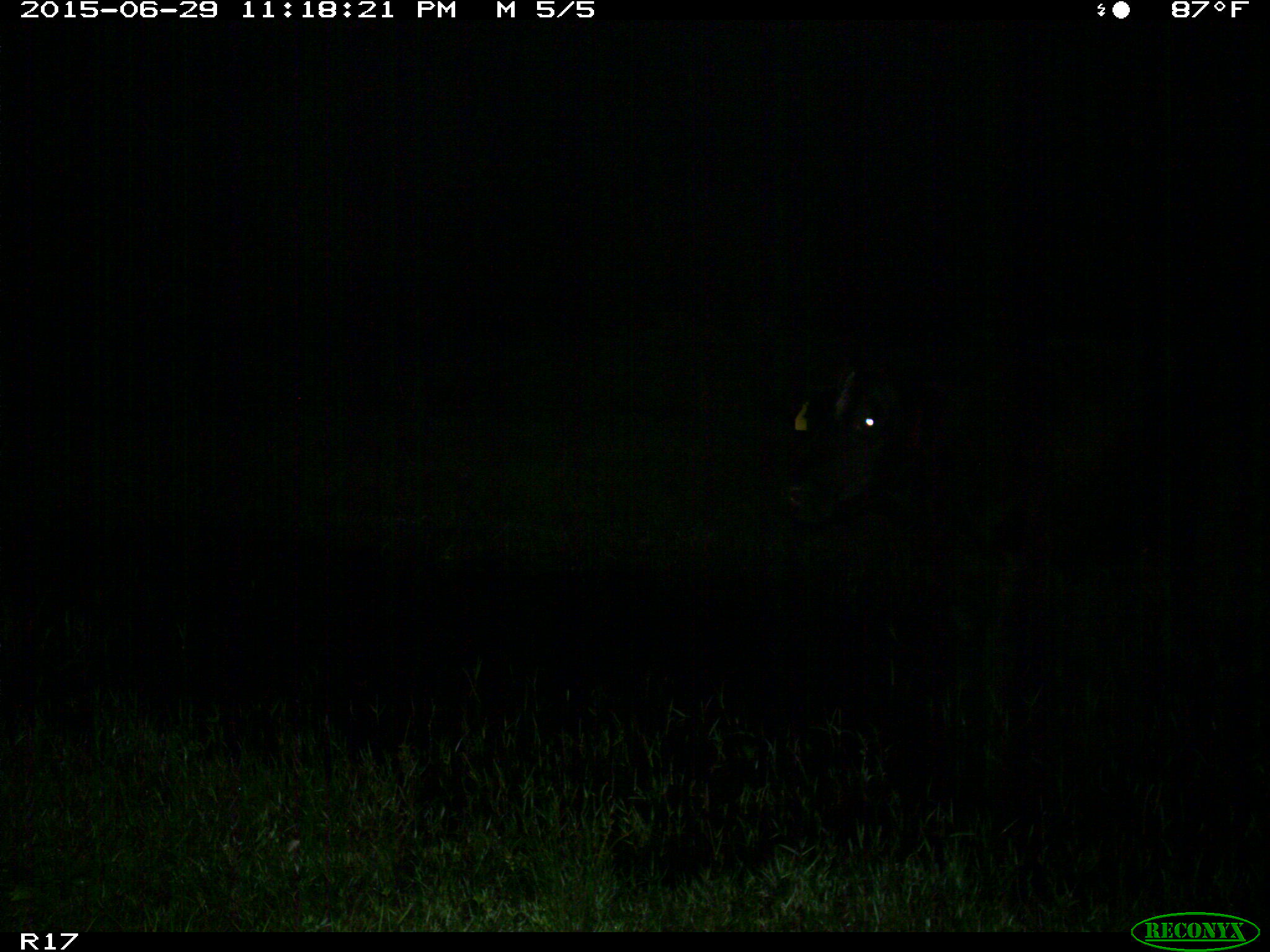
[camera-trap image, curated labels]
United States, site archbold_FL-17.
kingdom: Animalia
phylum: Chordata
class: Mammalia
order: Artiodactyla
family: Bovidae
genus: Bos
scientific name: Bos taurus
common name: domestic cow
Bos taurus (domestic cow).